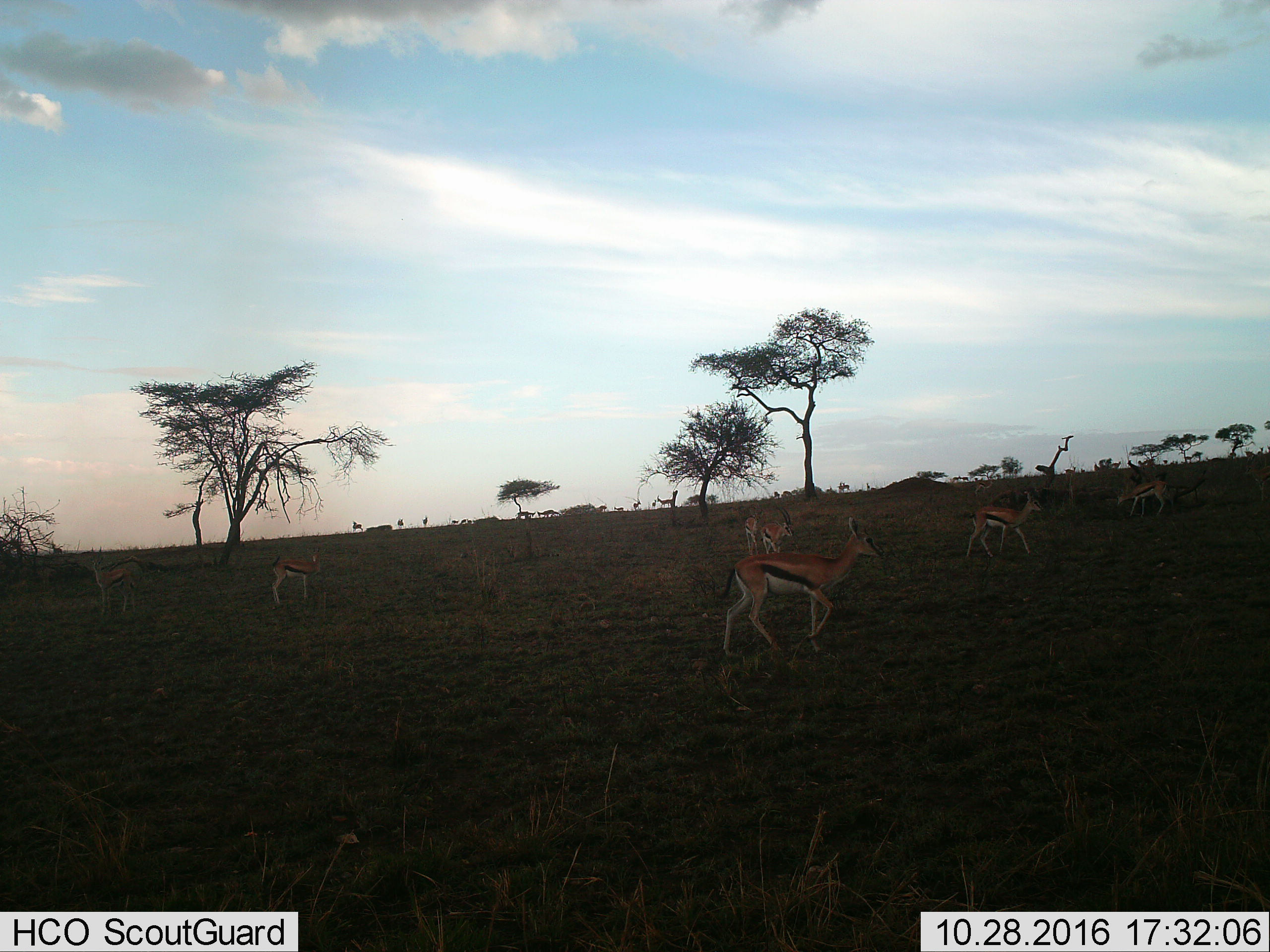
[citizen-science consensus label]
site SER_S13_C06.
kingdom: Animalia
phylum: Chordata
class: Mammalia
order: Artiodactyla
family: Bovidae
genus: Eudorcas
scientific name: Eudorcas thomsonii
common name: thomson's gazelle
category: gazellethomsons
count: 11-50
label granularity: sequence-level